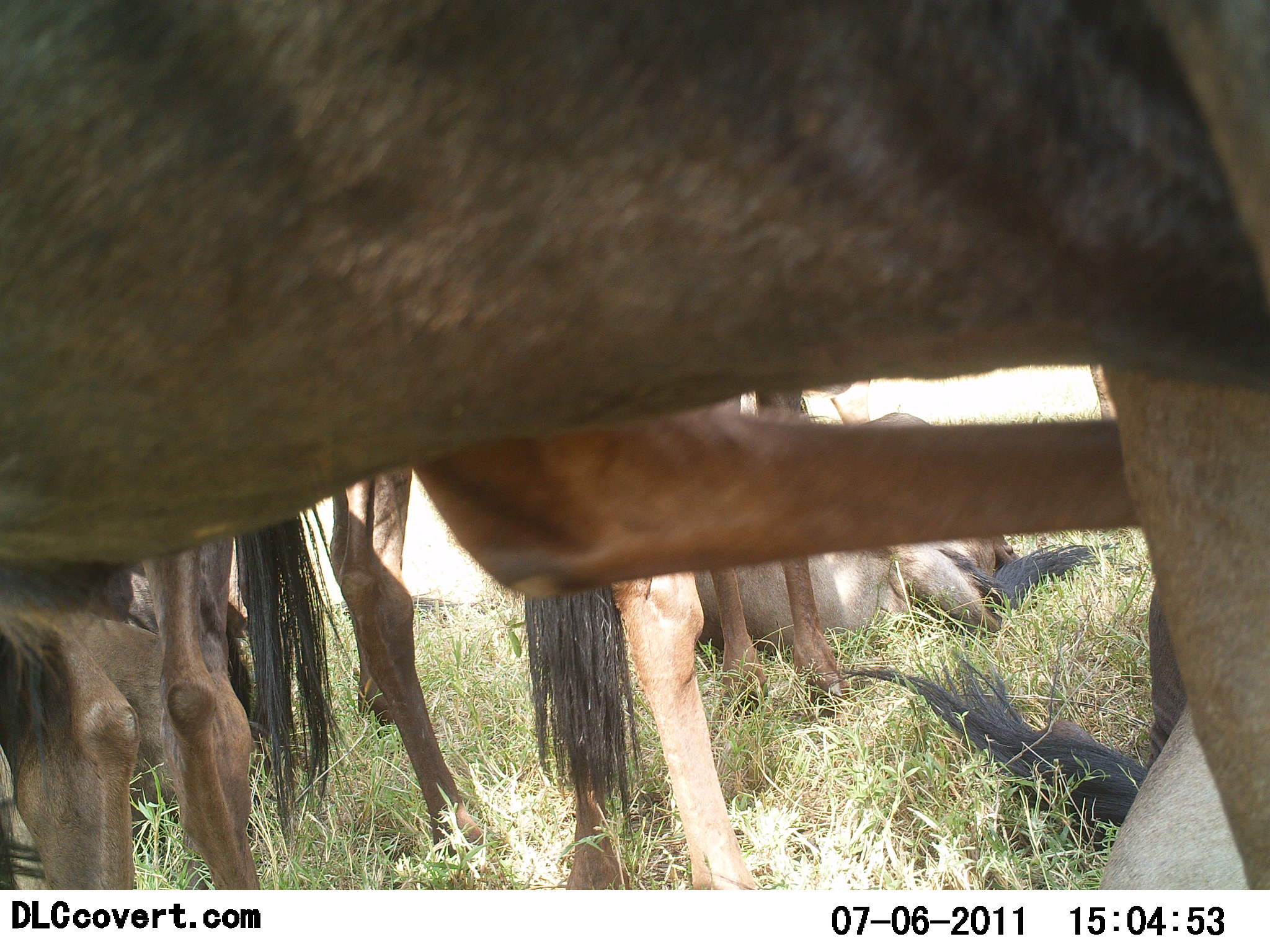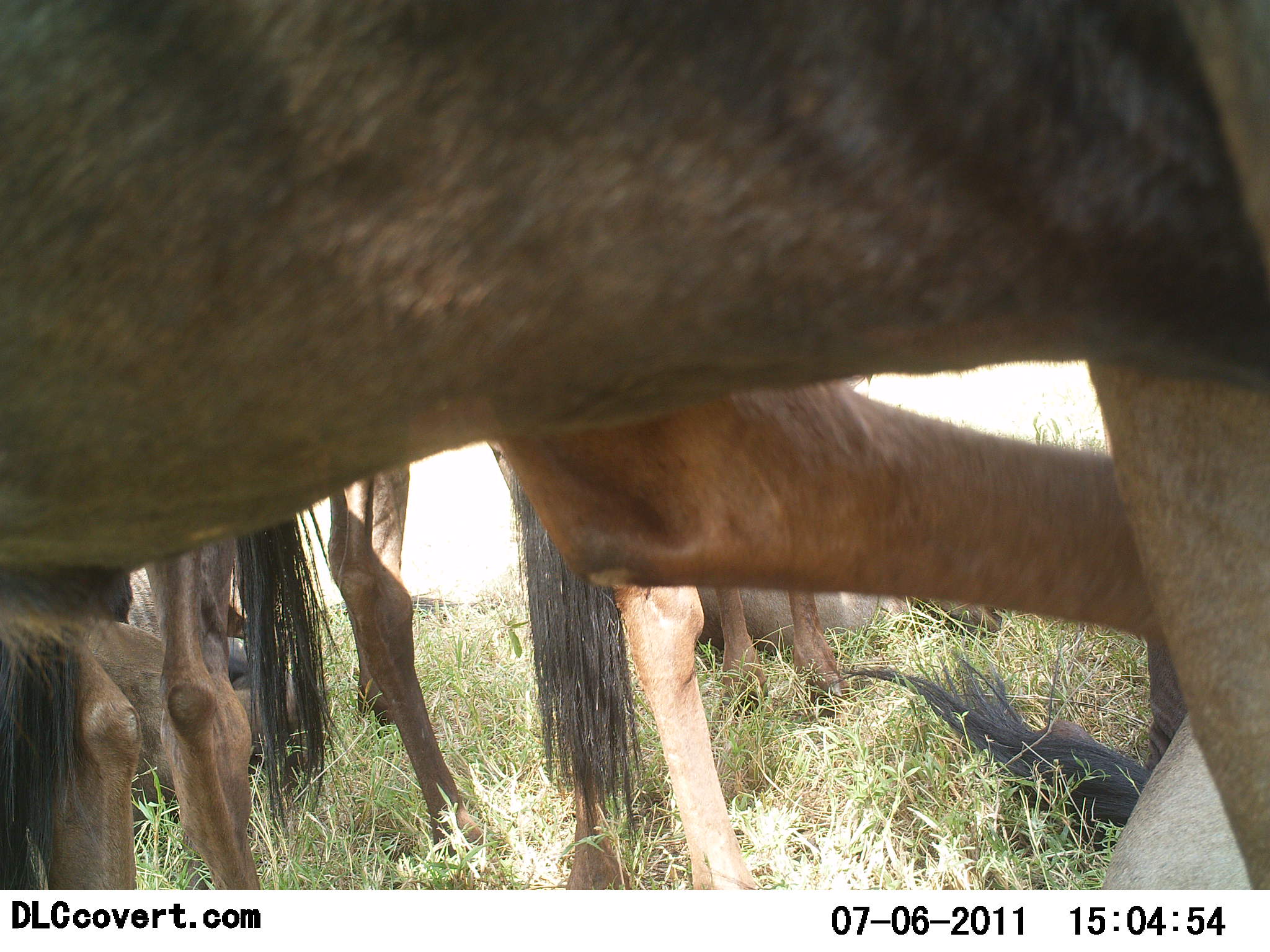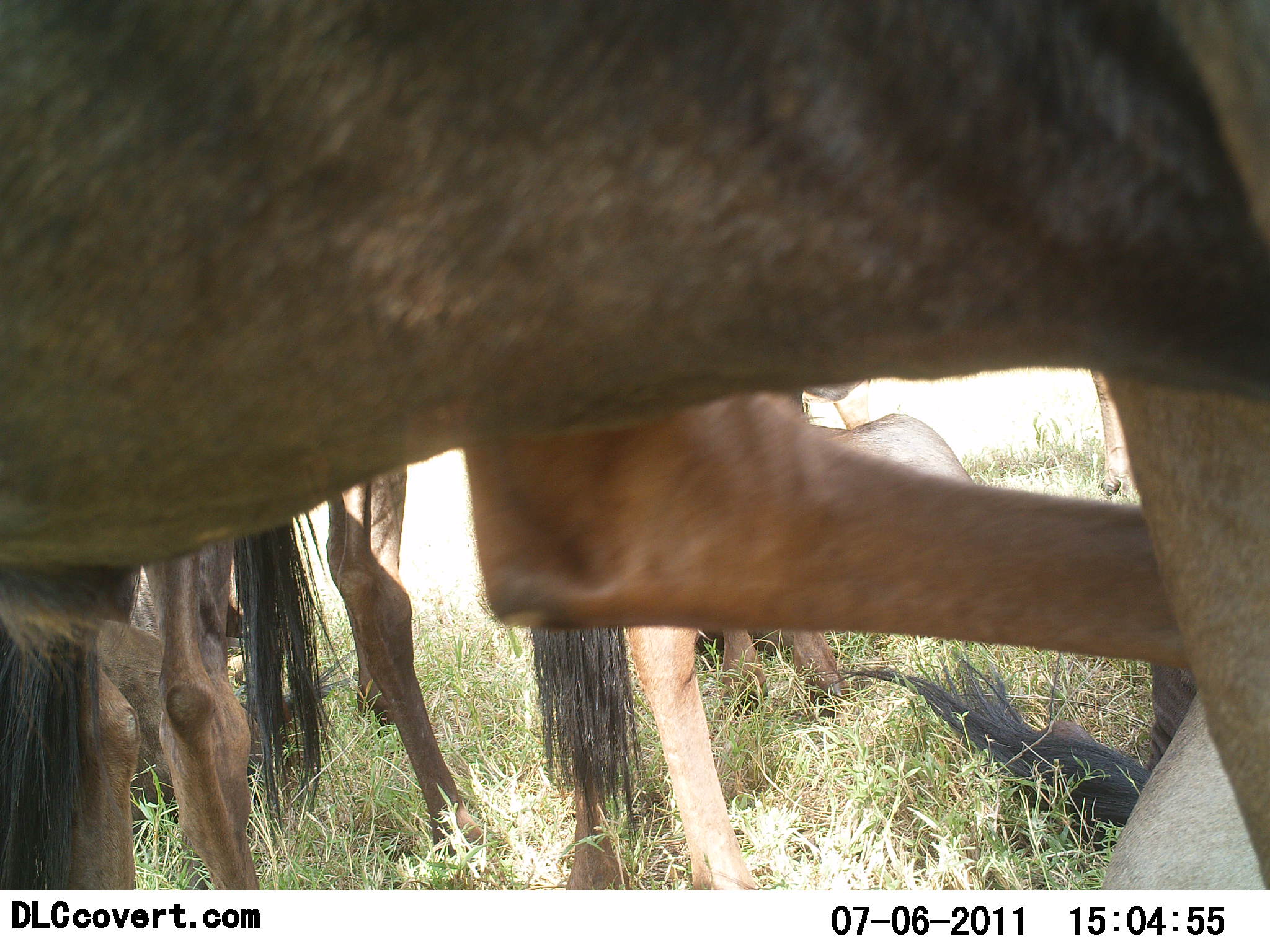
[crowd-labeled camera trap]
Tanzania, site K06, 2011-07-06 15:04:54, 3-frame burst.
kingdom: Animalia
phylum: Chordata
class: Mammalia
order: Artiodactyla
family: Bovidae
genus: Connochaetes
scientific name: Connochaetes taurinus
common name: blue wildebeest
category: wildebeest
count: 5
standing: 92%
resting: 58%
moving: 17%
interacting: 8%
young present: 0%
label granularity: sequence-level